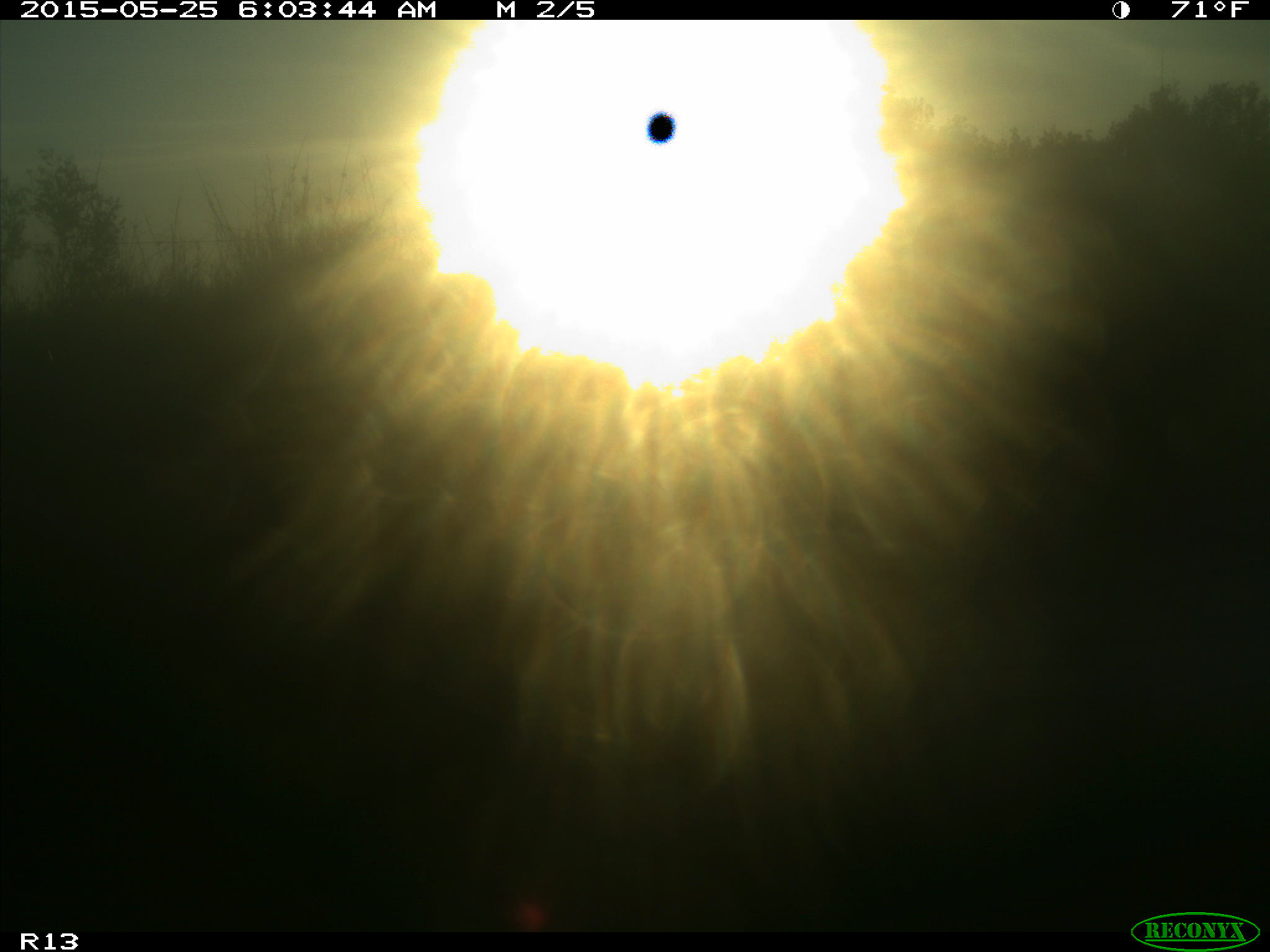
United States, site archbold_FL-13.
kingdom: Animalia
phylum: Chordata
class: Mammalia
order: Artiodactyla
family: Bovidae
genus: Bos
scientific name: Bos taurus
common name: domestic cow